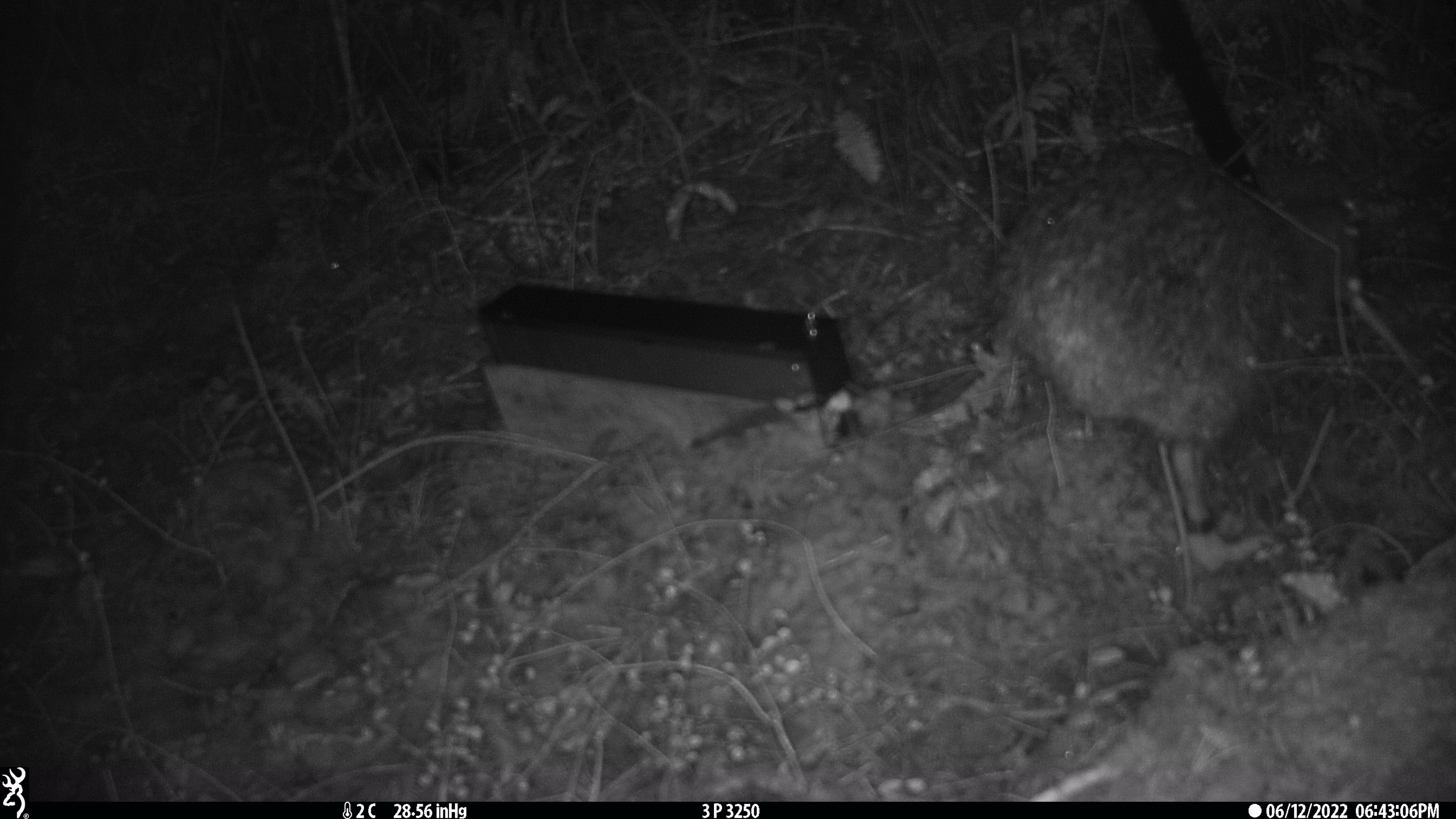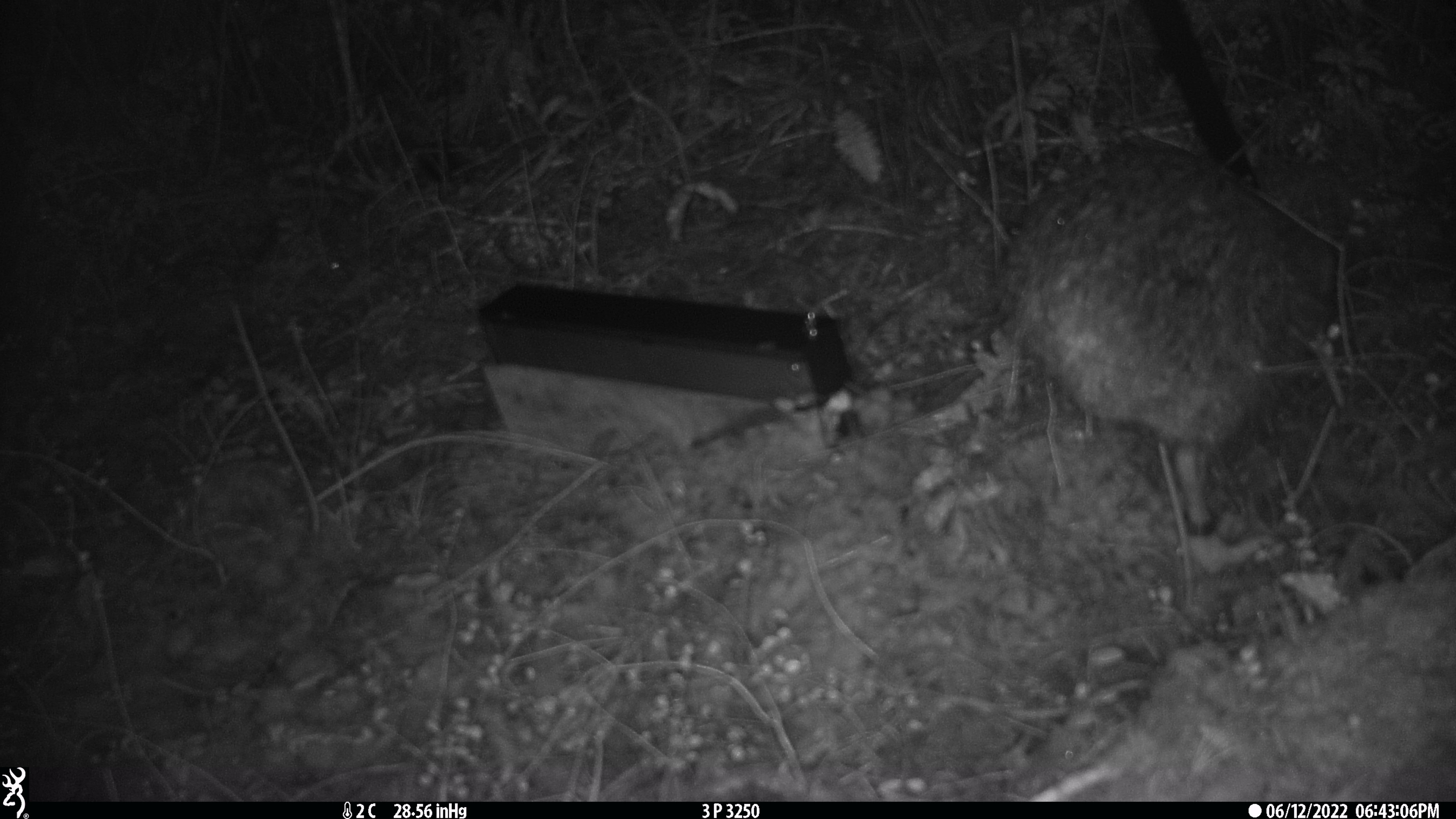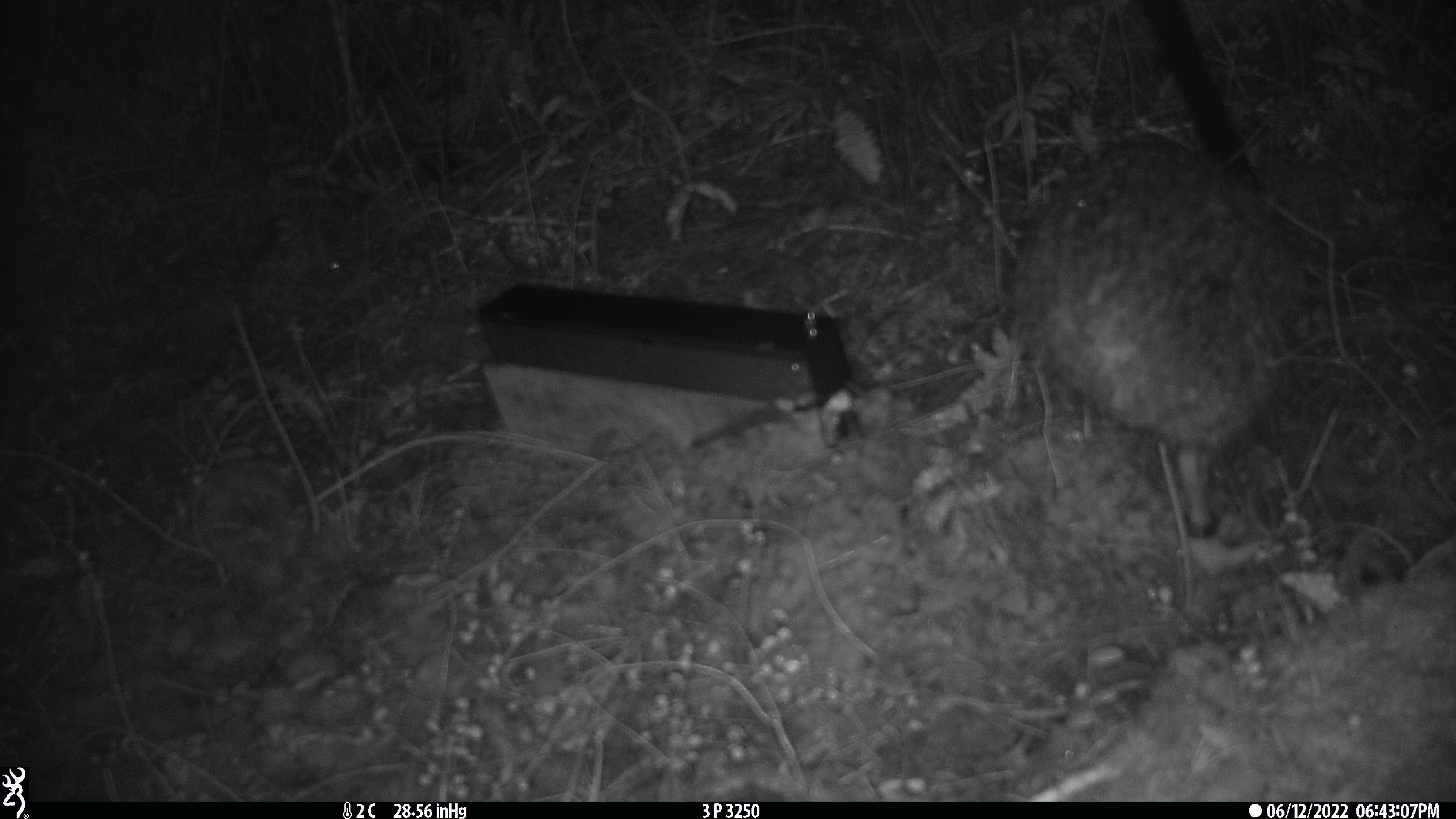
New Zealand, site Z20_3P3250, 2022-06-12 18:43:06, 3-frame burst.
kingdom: Animalia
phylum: Chordata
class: Aves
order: Apterygiformes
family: Apterygidae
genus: Apteryx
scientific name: Apteryx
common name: kiwi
Kiwi (Apteryx).